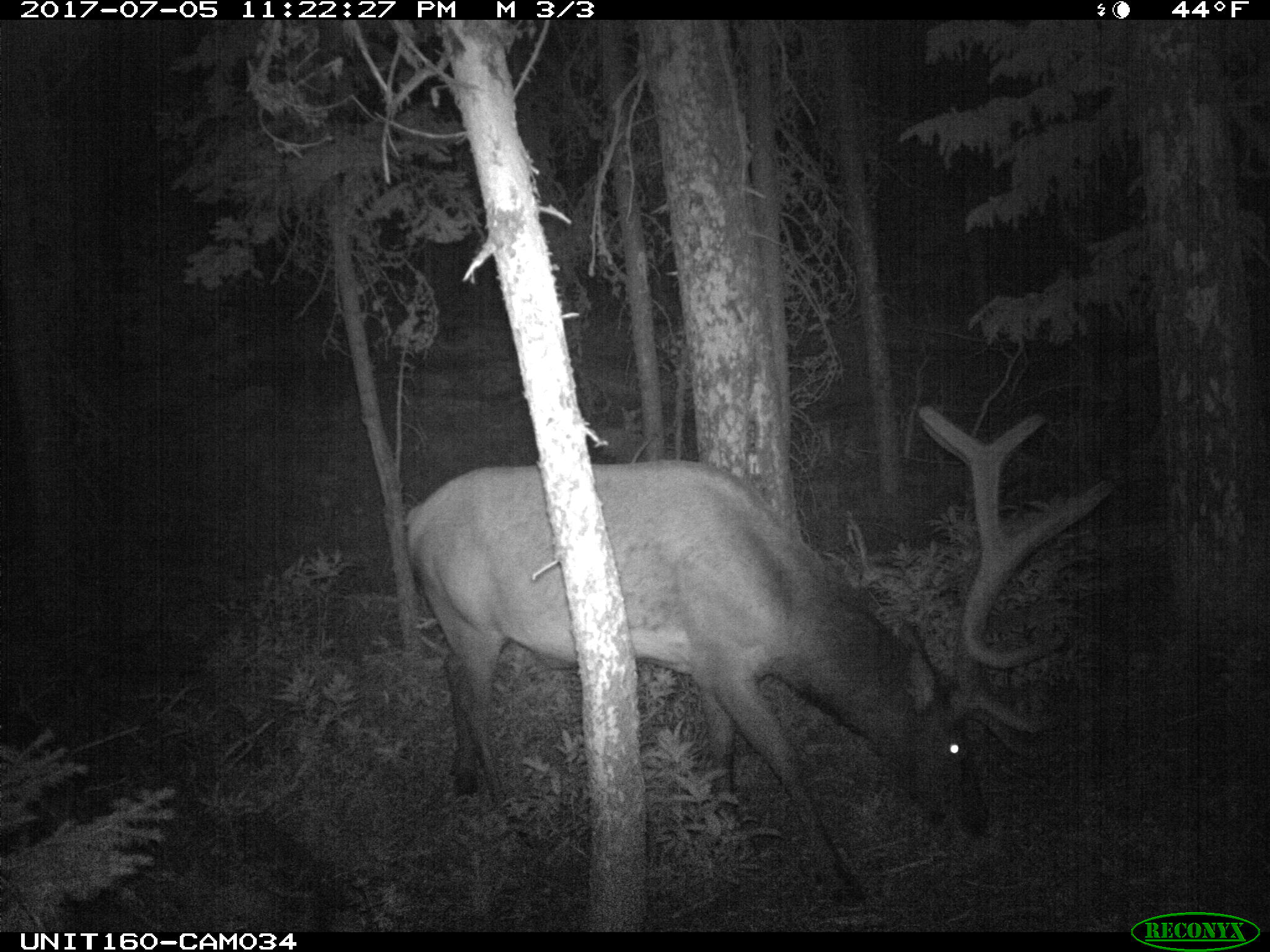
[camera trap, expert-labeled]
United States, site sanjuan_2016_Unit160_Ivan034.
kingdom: Animalia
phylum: Chordata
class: Mammalia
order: Artiodactyla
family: Cervidae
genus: Cervus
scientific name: Cervus elaphus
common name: red deer